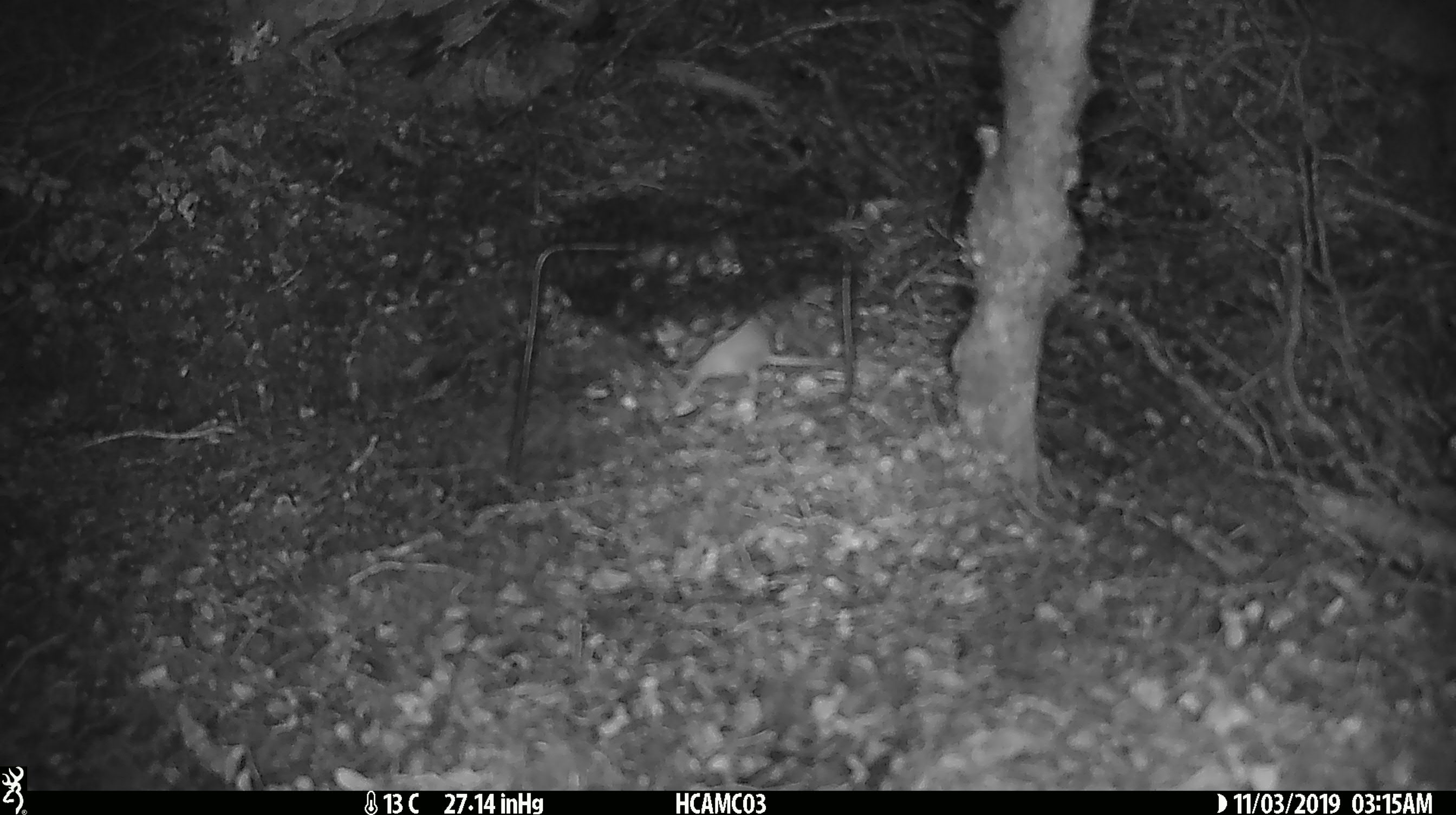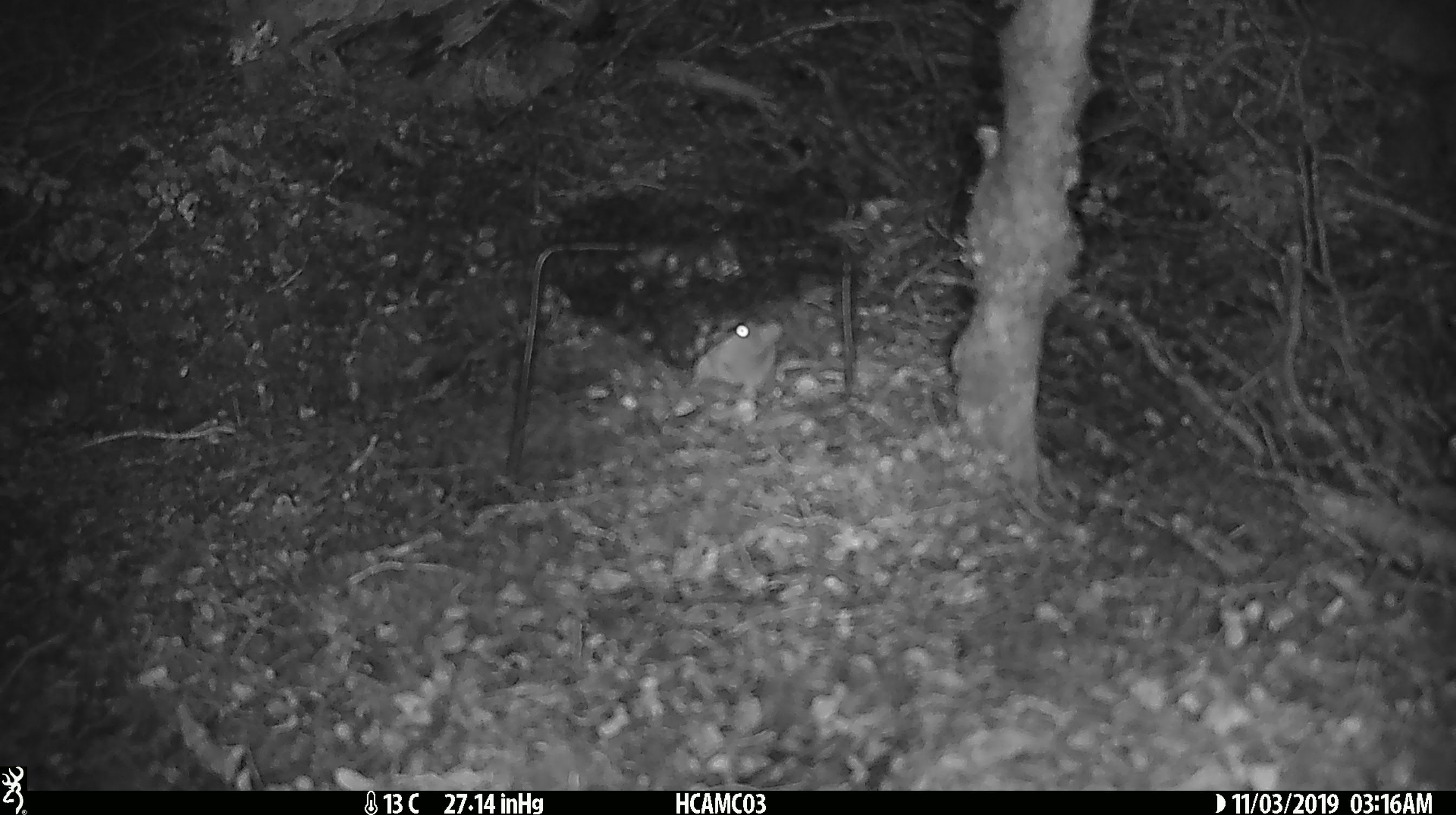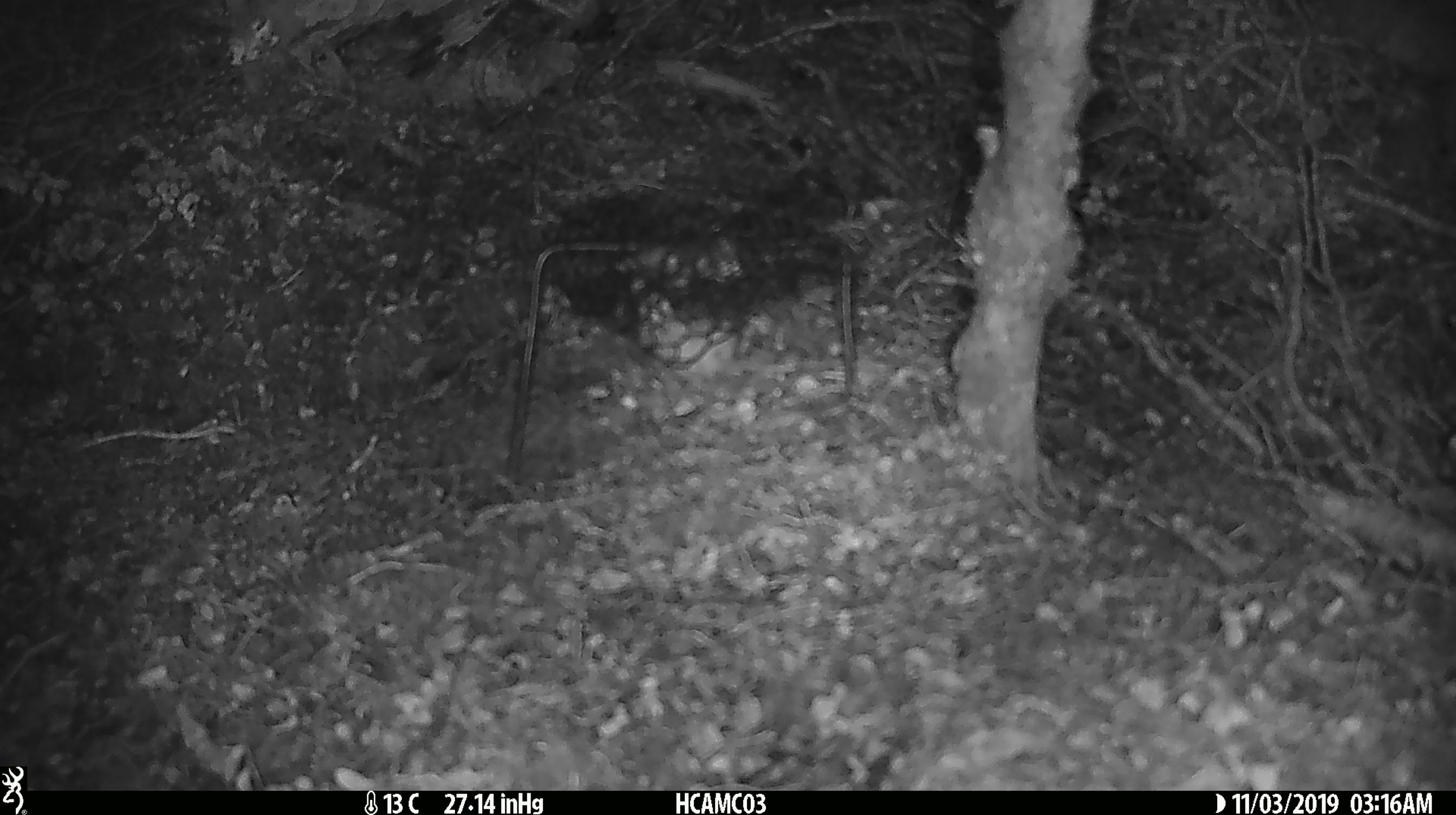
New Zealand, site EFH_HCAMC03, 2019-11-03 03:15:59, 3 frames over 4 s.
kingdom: Animalia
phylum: Chordata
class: Mammalia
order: Rodentia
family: Muridae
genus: Mus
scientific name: Mus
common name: mouse